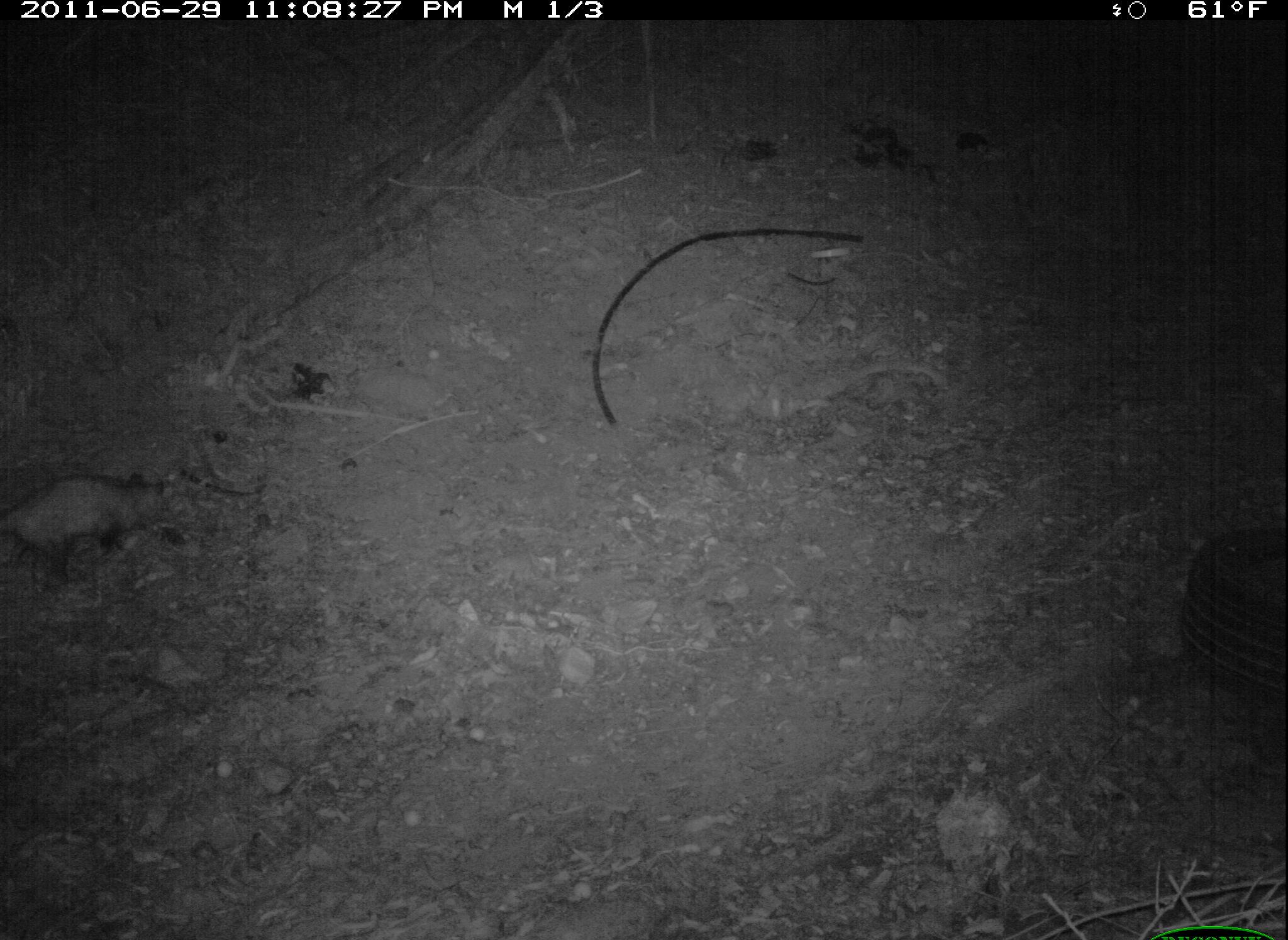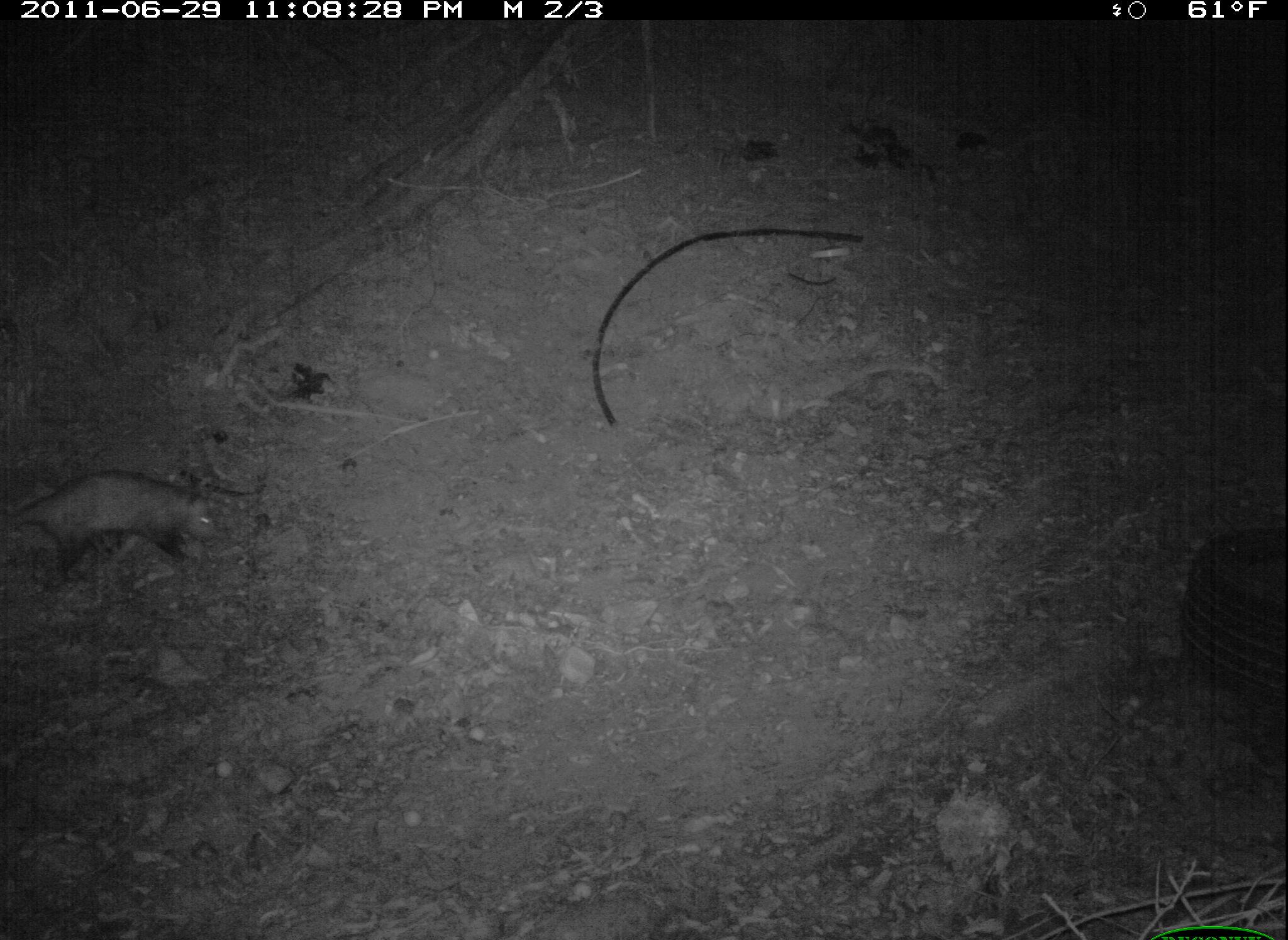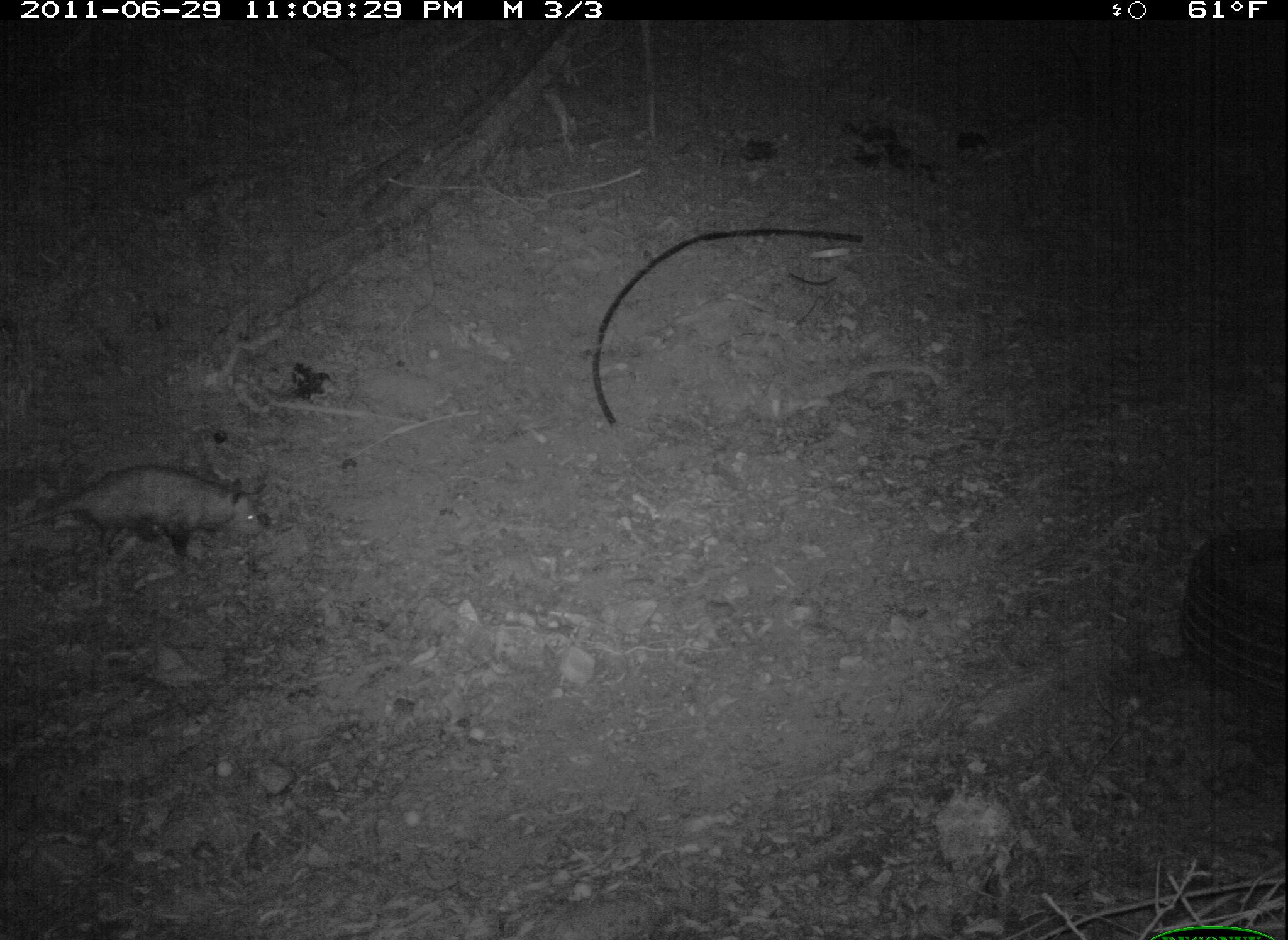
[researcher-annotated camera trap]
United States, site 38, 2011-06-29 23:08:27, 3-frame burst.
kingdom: Animalia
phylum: Chordata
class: Mammalia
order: Didelphimorphia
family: Didelphidae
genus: Didelphis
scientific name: Didelphis virginiana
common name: virginia opossum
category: opossum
Opossum (virginia opossum) (Didelphis virginiana).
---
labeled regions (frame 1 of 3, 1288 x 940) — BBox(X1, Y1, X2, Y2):
opossum: BBox(0, 474, 182, 595)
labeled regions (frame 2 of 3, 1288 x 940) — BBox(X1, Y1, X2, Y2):
opossum: BBox(11, 467, 230, 596)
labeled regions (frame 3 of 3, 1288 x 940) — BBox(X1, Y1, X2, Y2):
opossum: BBox(10, 467, 278, 565)